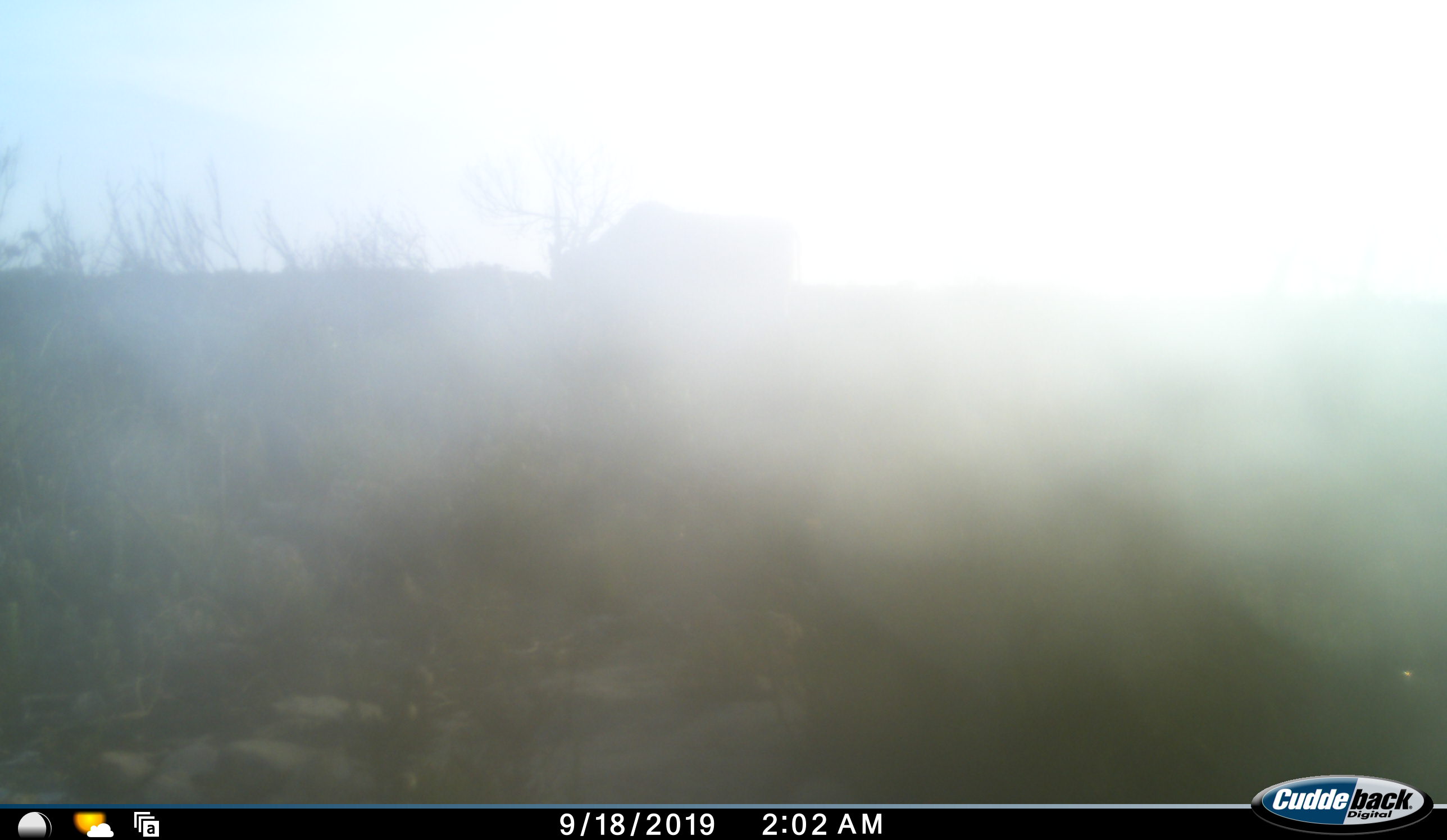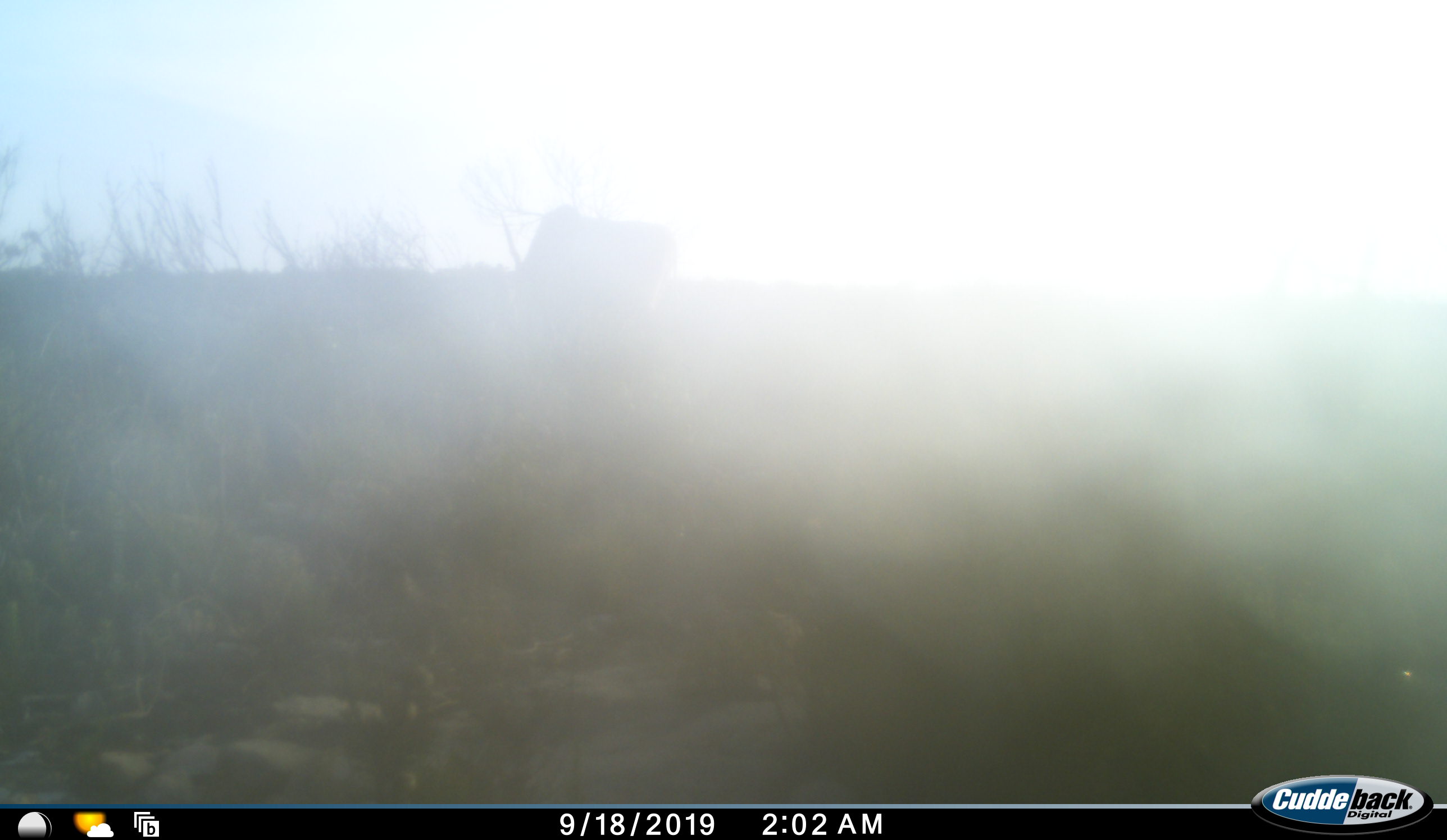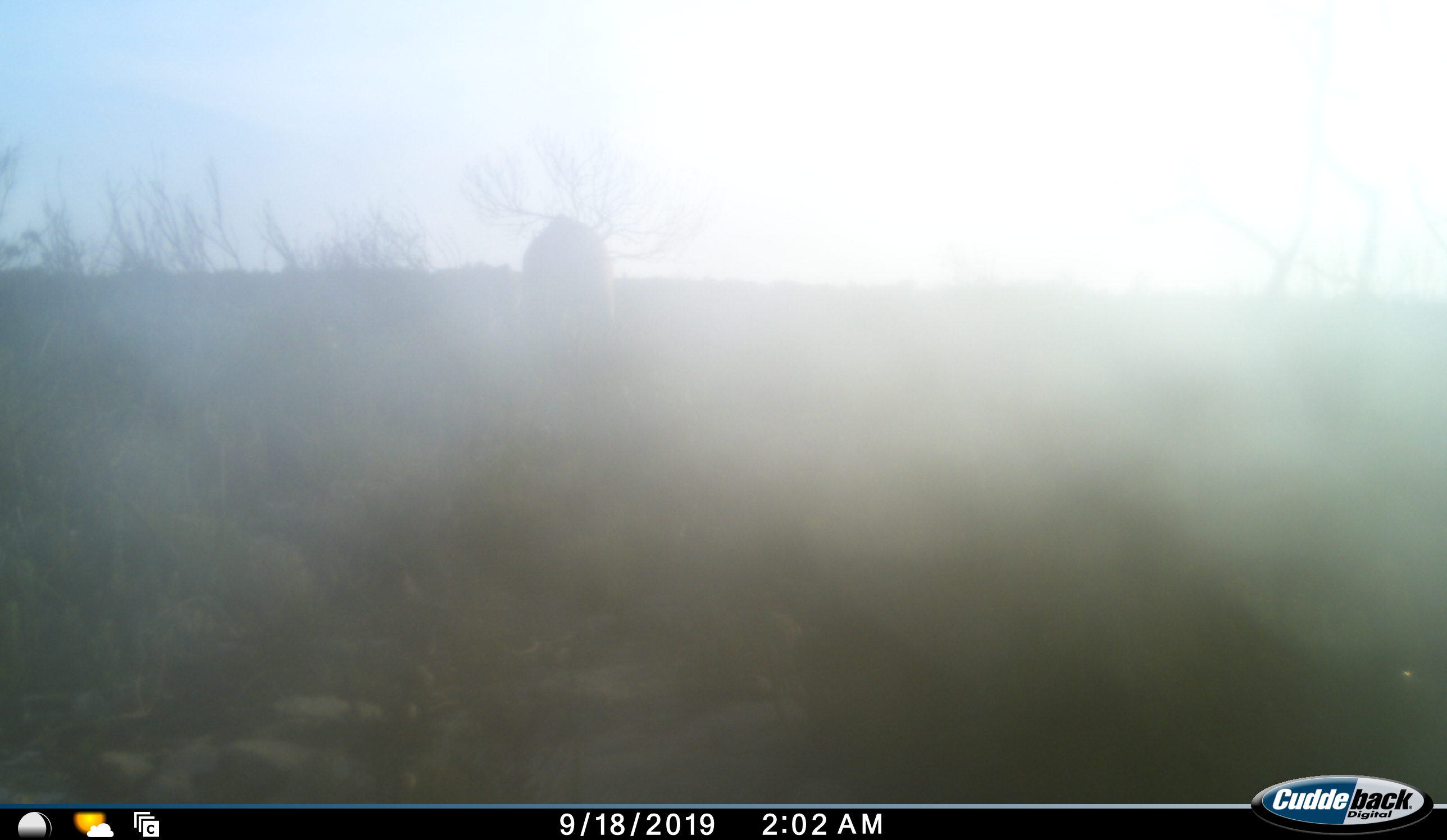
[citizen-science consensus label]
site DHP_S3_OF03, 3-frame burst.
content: unidentified animal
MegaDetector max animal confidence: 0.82